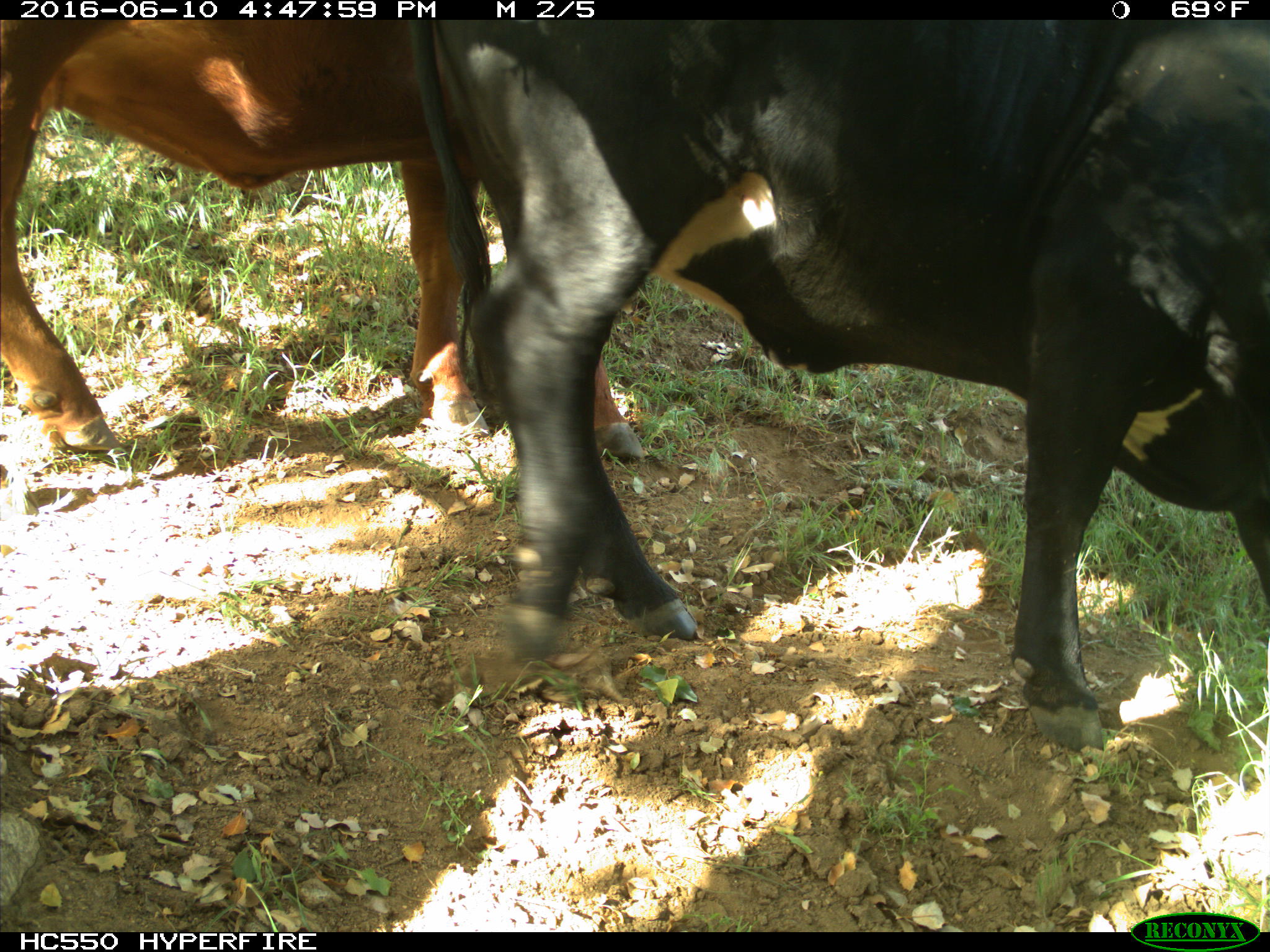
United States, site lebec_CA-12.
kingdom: Animalia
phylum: Chordata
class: Mammalia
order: Artiodactyla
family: Bovidae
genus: Bos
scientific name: Bos taurus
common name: domestic cow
Bos taurus (domestic cow).